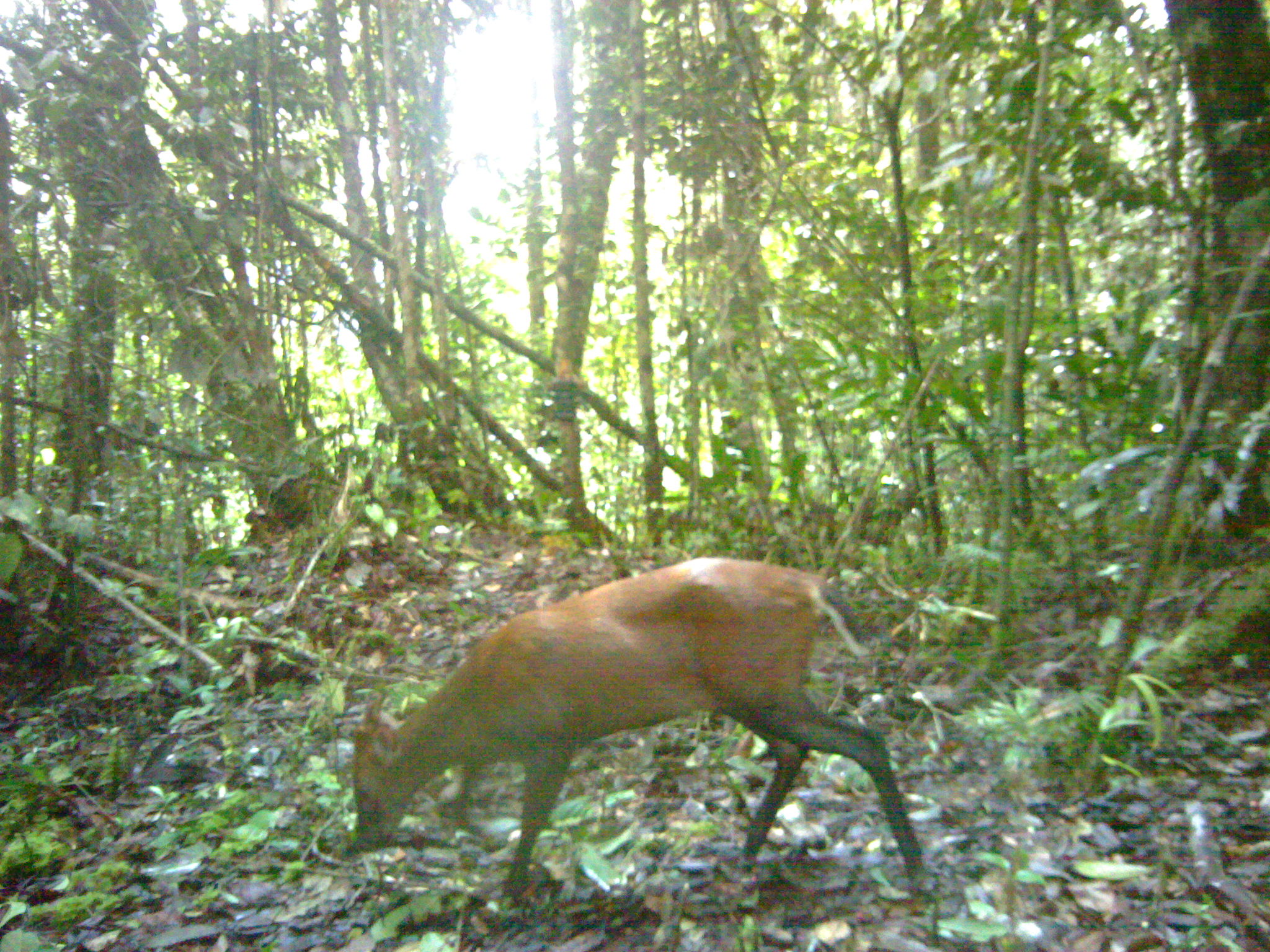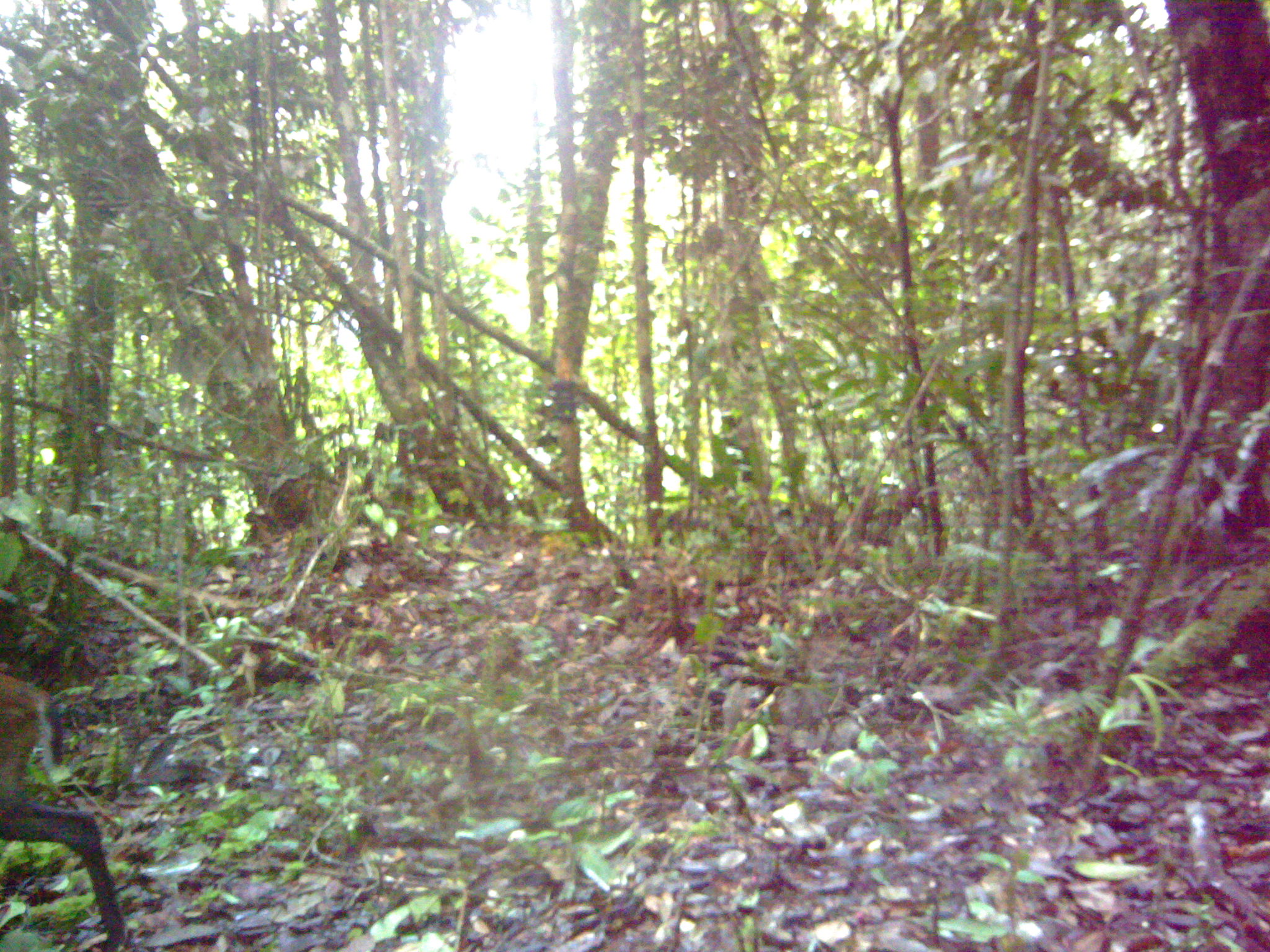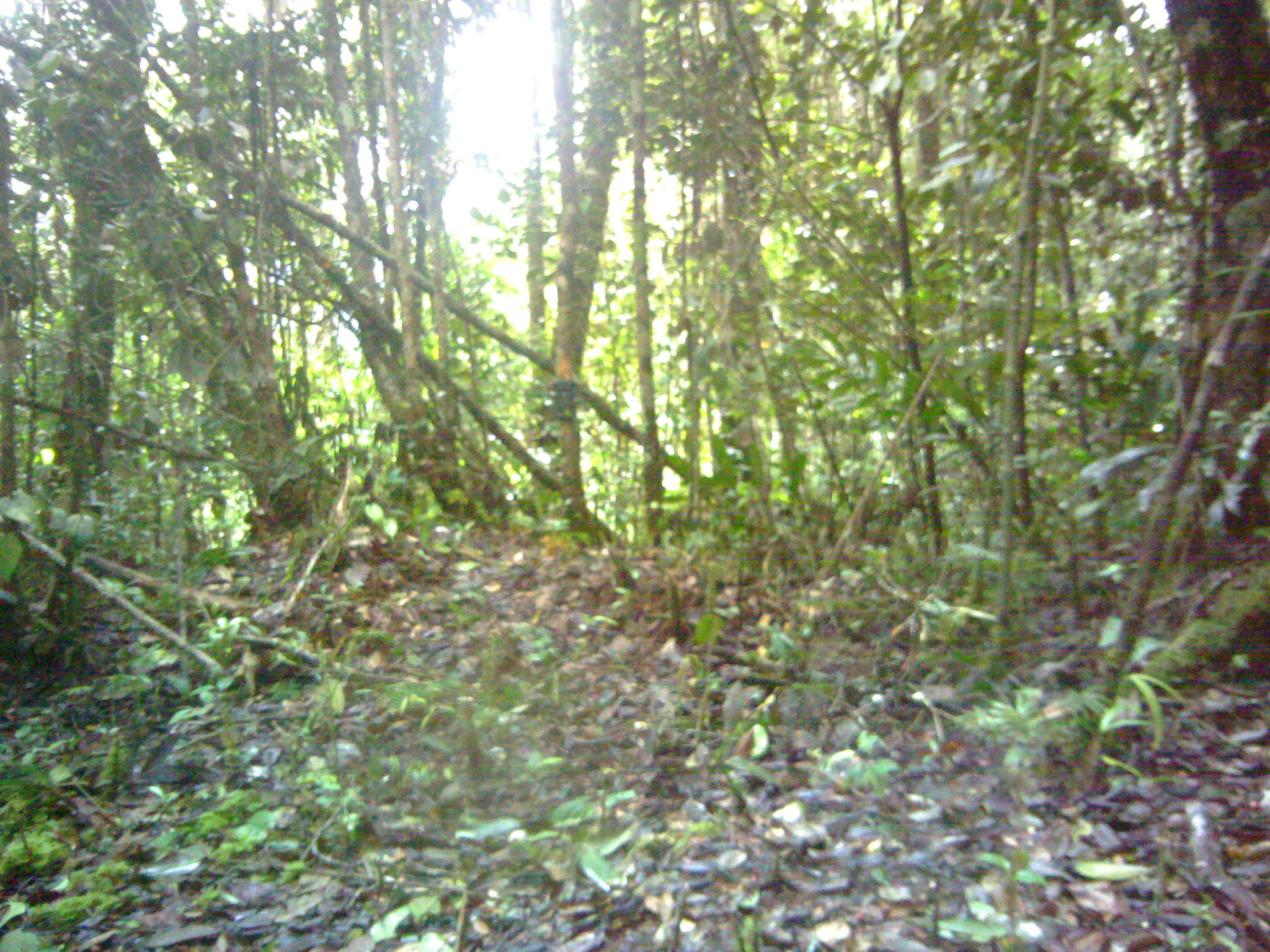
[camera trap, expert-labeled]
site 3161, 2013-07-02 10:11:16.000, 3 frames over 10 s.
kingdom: Animalia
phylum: Chordata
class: Mammalia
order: Artiodactyla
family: Cervidae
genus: Muntiacus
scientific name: Muntiacus muntjak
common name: southern red muntjac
Muntiacus muntjak (southern red muntjac), count 1.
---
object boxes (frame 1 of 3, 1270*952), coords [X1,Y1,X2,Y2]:
muntiacus muntjak: [345,552,923,902]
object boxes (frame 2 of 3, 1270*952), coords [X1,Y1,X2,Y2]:
muntiacus muntjak: [0,666,133,948]